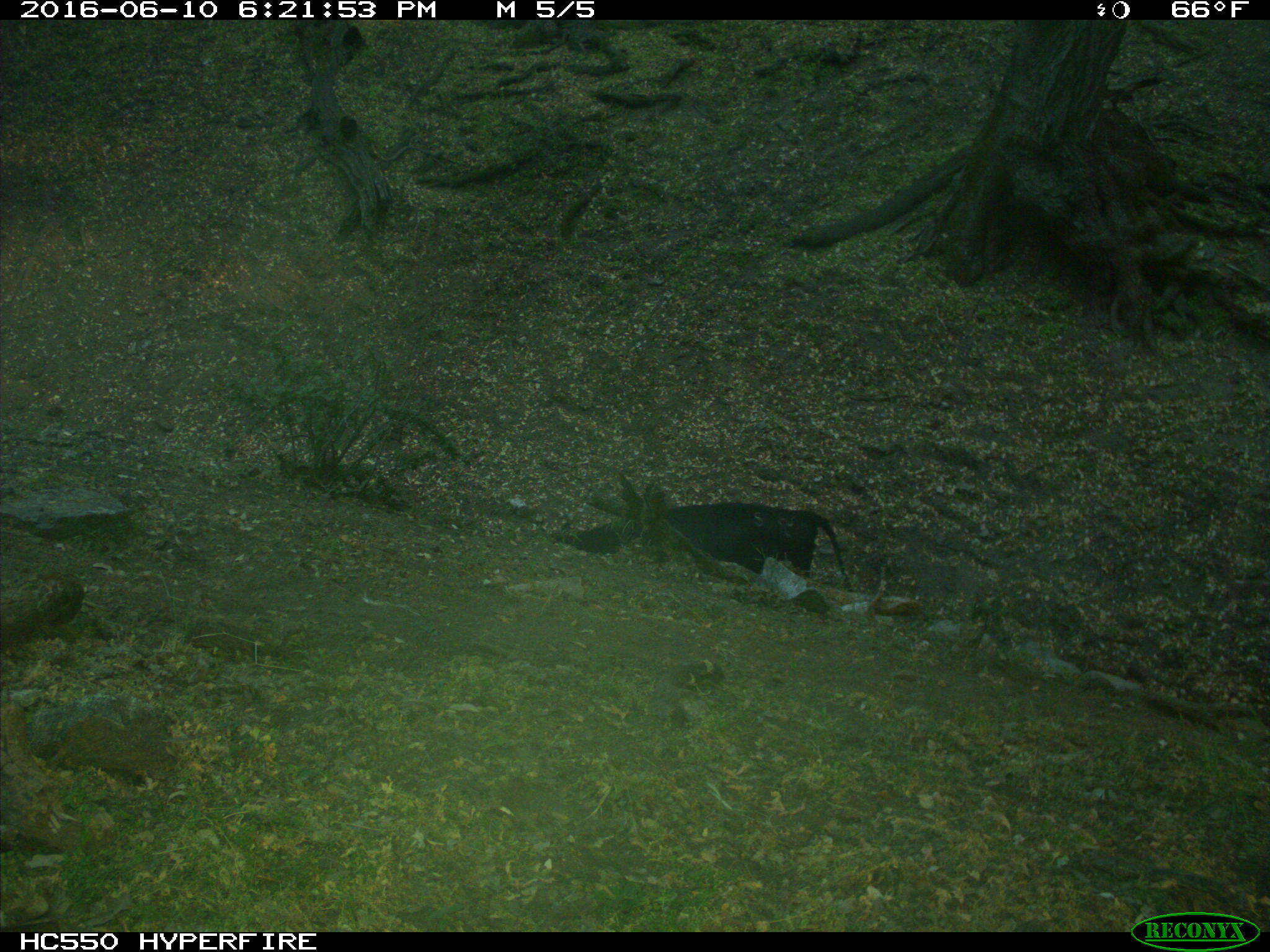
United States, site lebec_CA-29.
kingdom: Animalia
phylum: Chordata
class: Mammalia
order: Artiodactyla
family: Bovidae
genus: Bos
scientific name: Bos taurus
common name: domestic cow